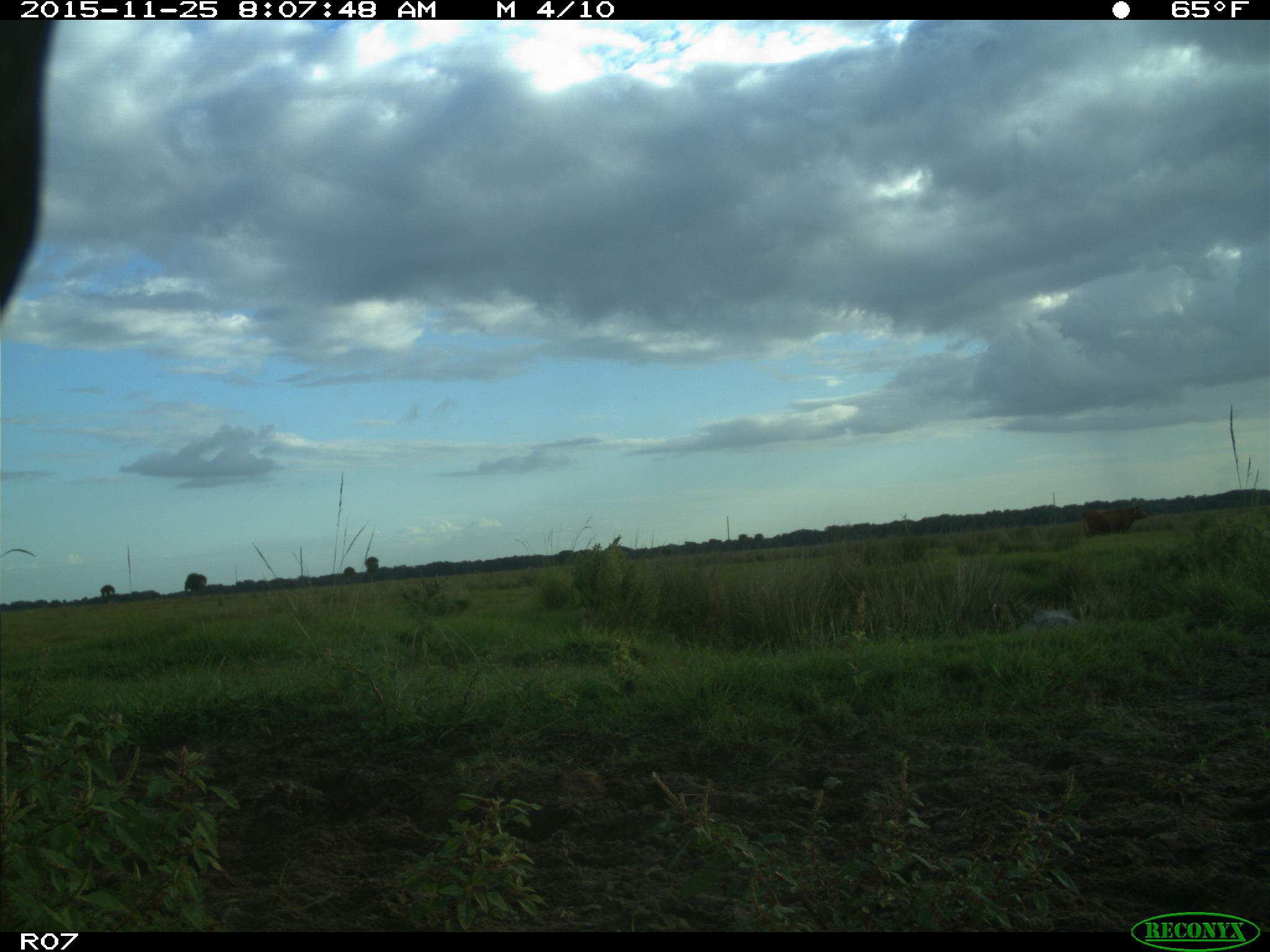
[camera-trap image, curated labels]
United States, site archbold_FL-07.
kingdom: Animalia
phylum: Chordata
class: Mammalia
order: Artiodactyla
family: Bovidae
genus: Bos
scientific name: Bos taurus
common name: domestic cow